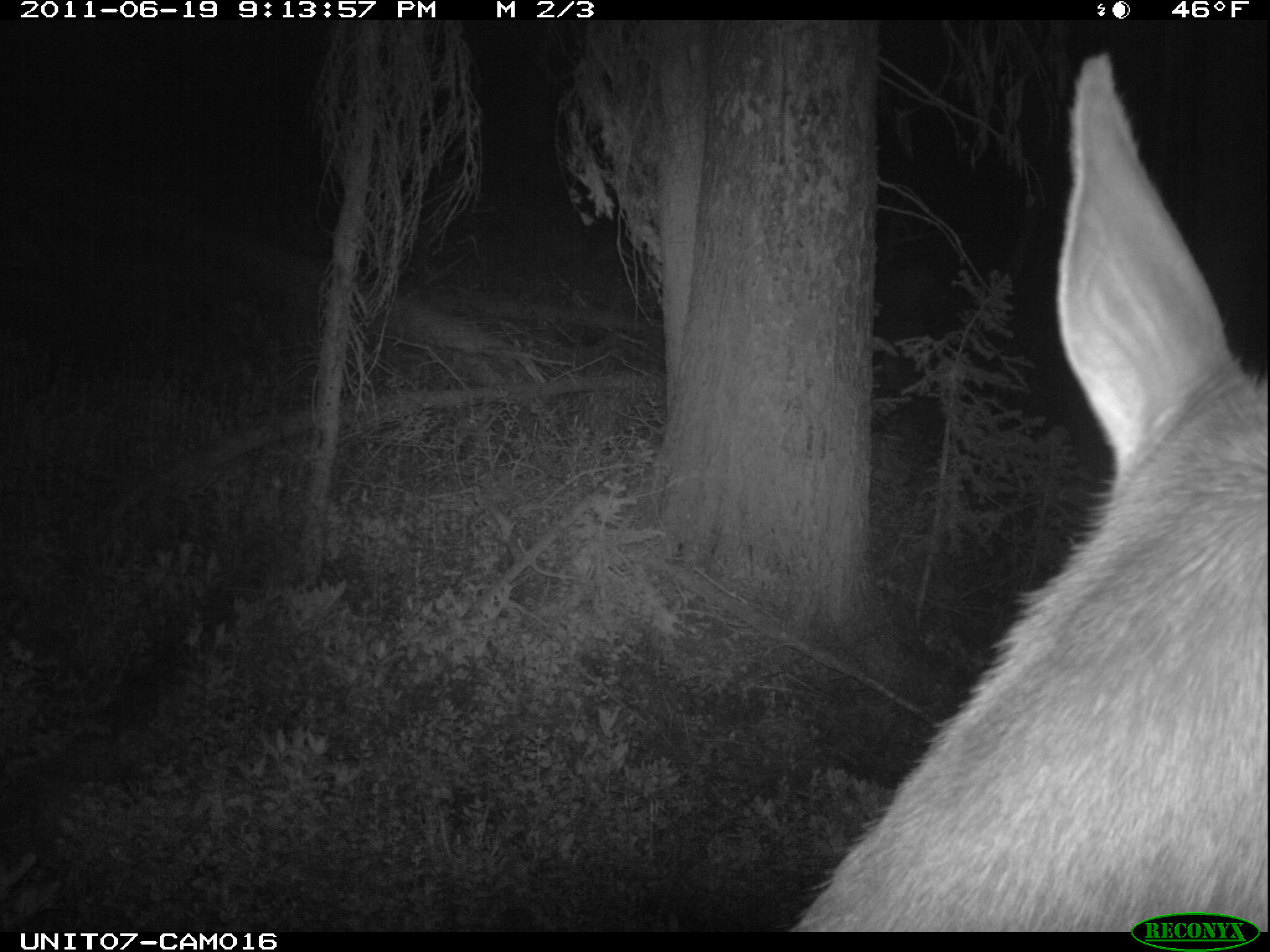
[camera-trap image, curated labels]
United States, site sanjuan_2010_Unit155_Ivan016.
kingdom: Animalia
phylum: Chordata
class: Mammalia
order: Artiodactyla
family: Cervidae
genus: Cervus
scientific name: Cervus elaphus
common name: red deer